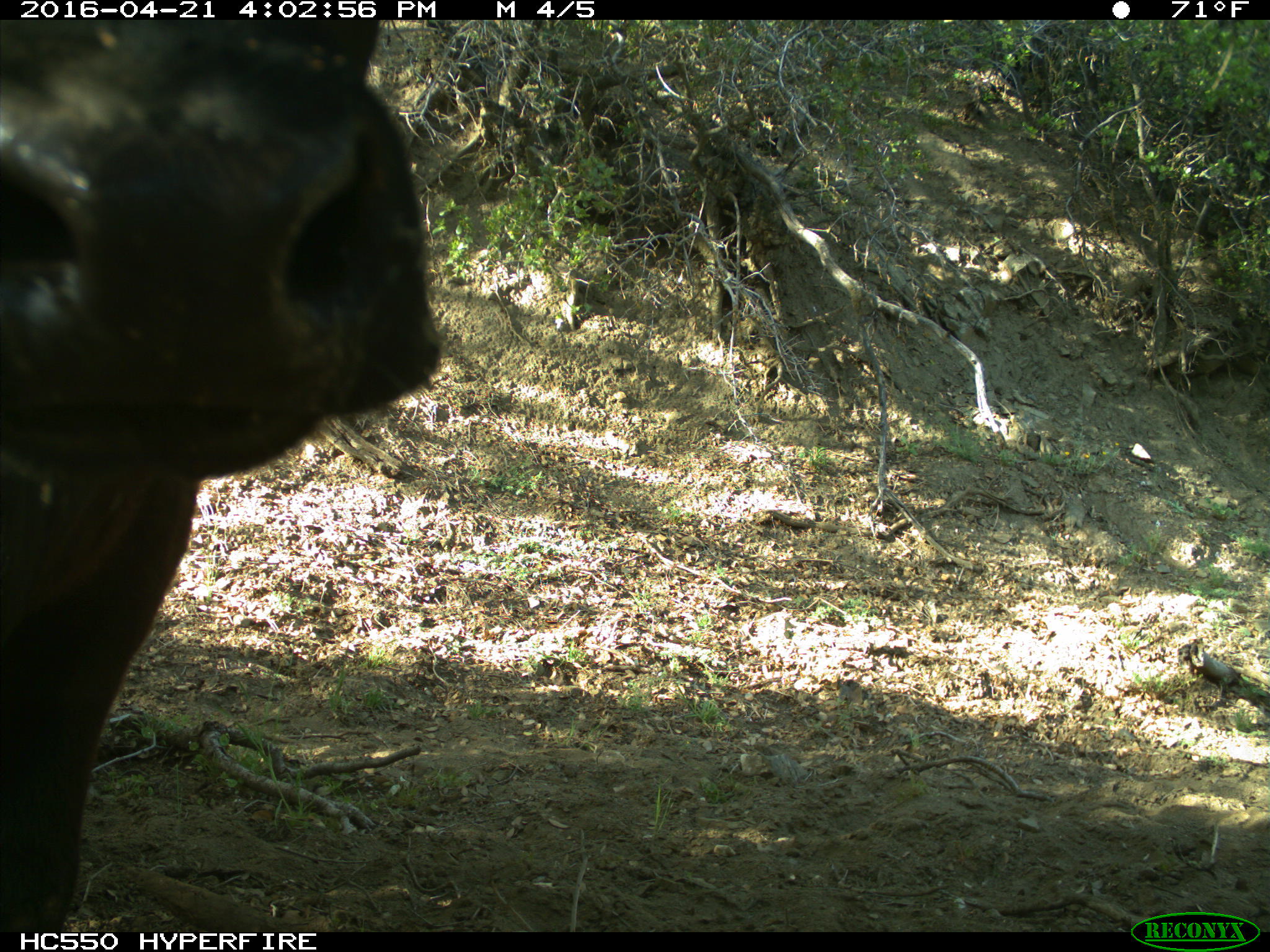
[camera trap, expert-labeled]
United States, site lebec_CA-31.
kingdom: Animalia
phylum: Chordata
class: Mammalia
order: Artiodactyla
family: Bovidae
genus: Bos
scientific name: Bos taurus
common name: domestic cow